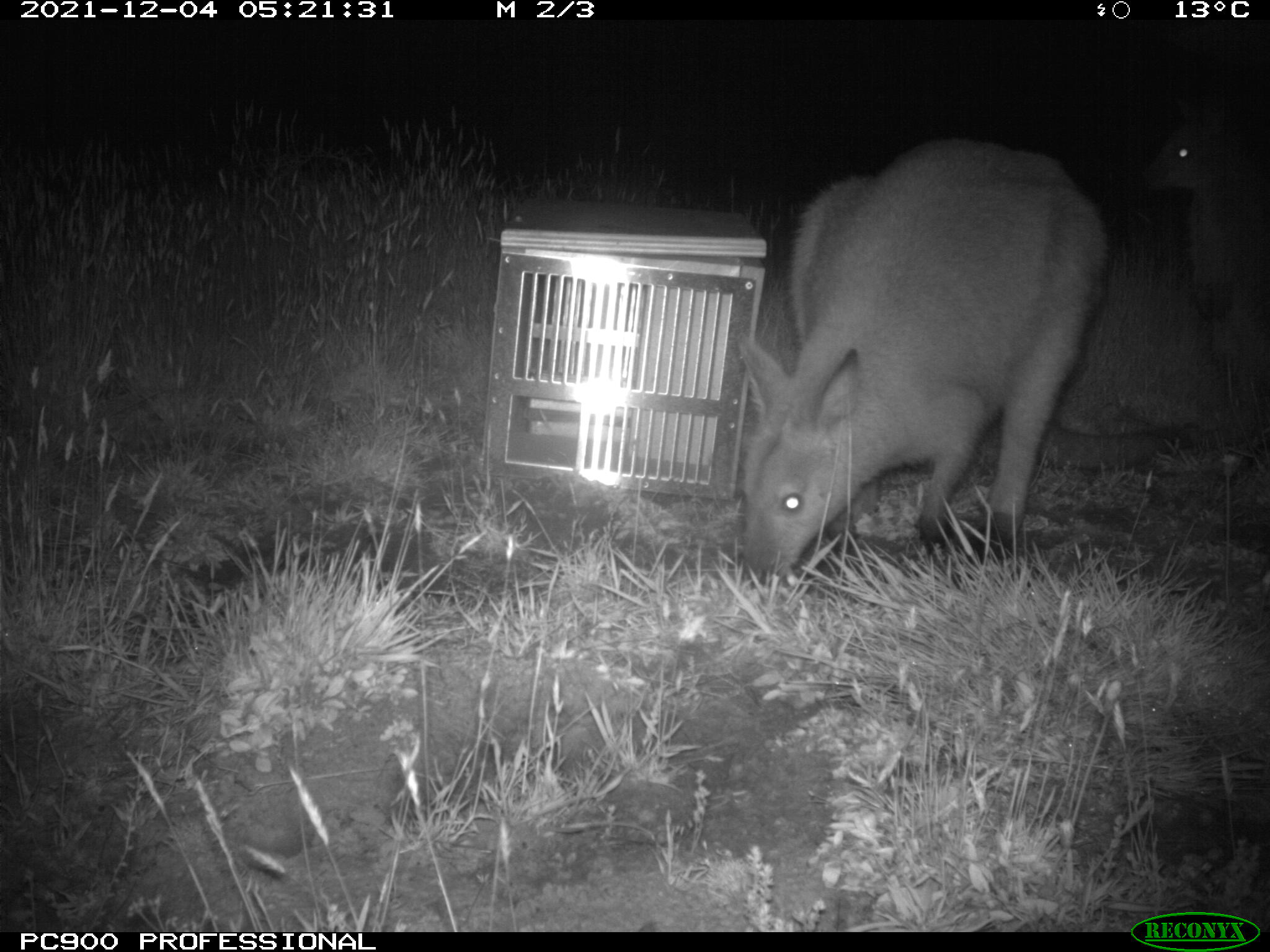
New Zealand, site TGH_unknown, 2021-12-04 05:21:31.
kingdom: Animalia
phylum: Chordata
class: Mammalia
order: Diprotodontia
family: Macropodidae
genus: Notamacropus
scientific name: Notamacropus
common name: wallaby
Wallaby (Notamacropus).